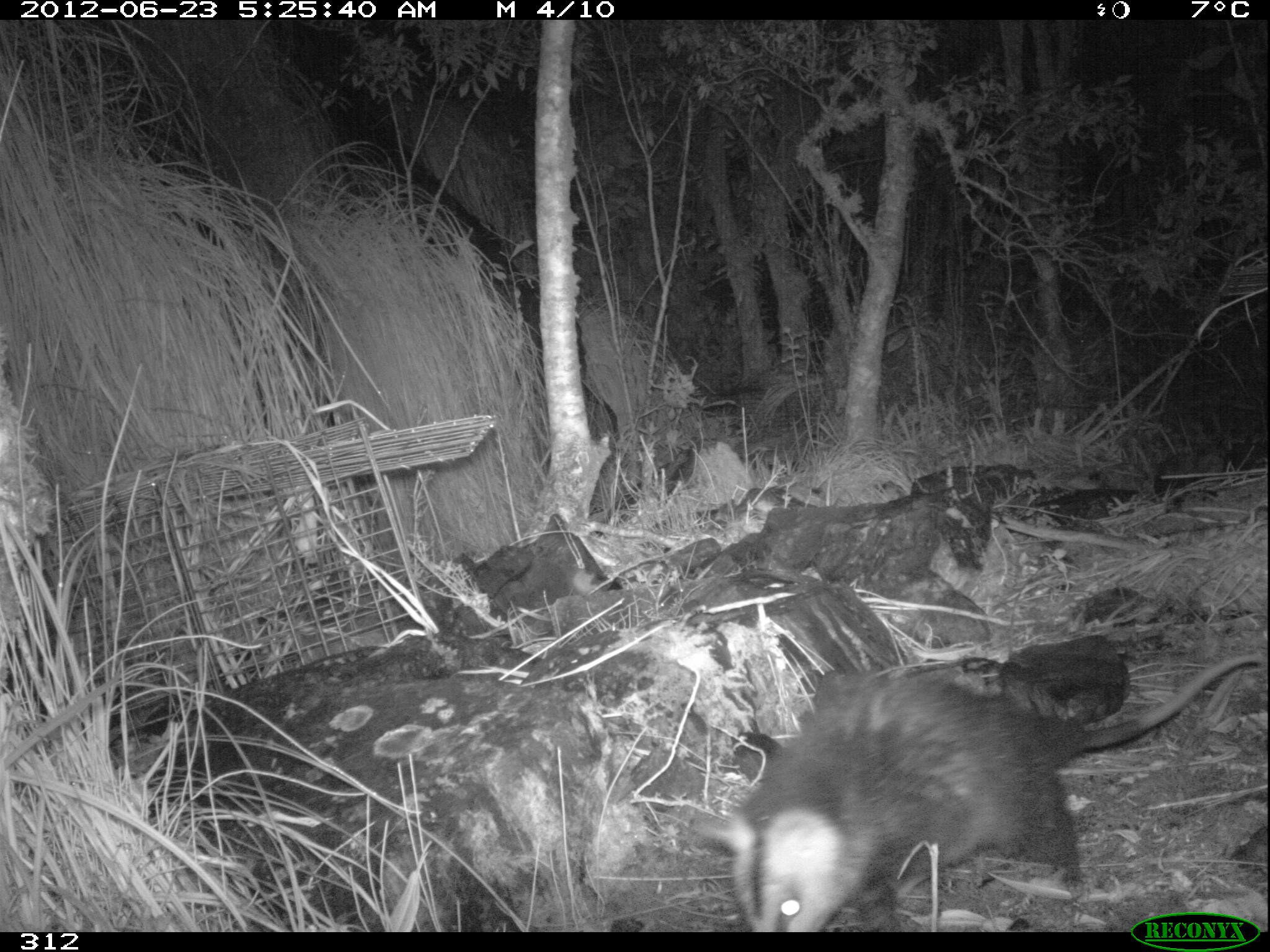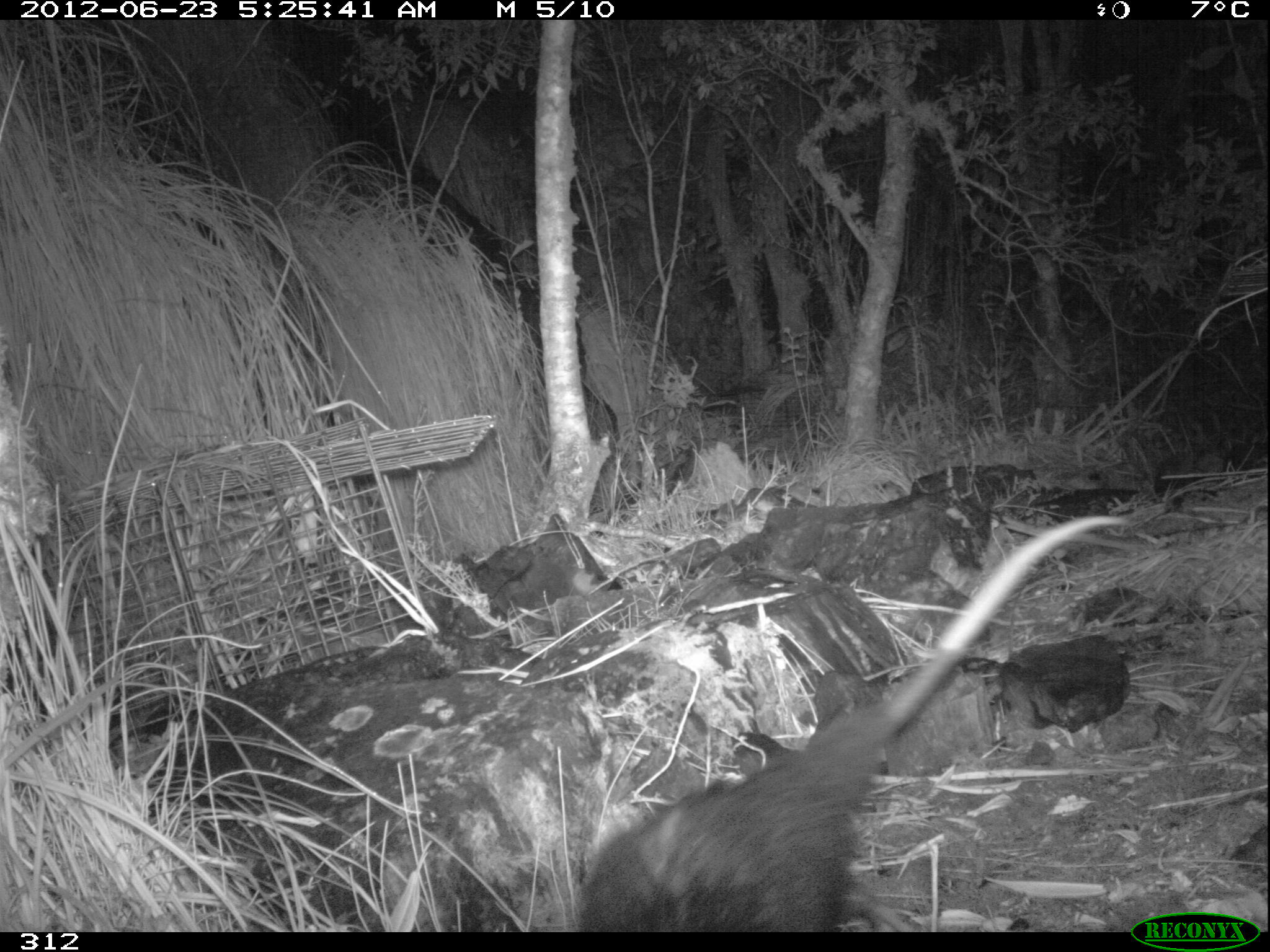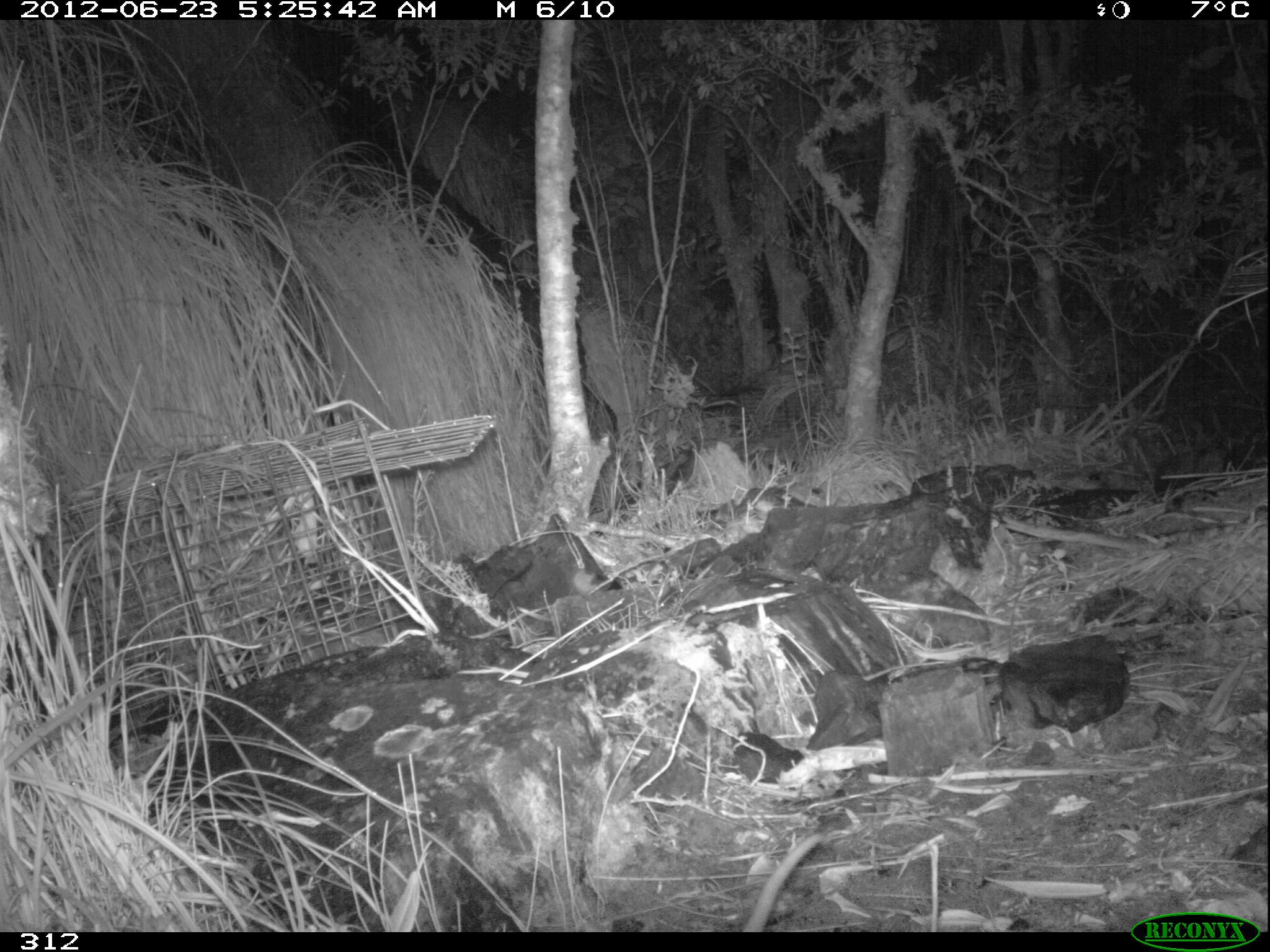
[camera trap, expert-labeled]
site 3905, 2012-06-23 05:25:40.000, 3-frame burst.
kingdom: Animalia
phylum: Chordata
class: Mammalia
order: Didelphimorphia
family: Didelphidae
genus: Didelphis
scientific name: Didelphis pernigra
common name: andean white-eared opossum